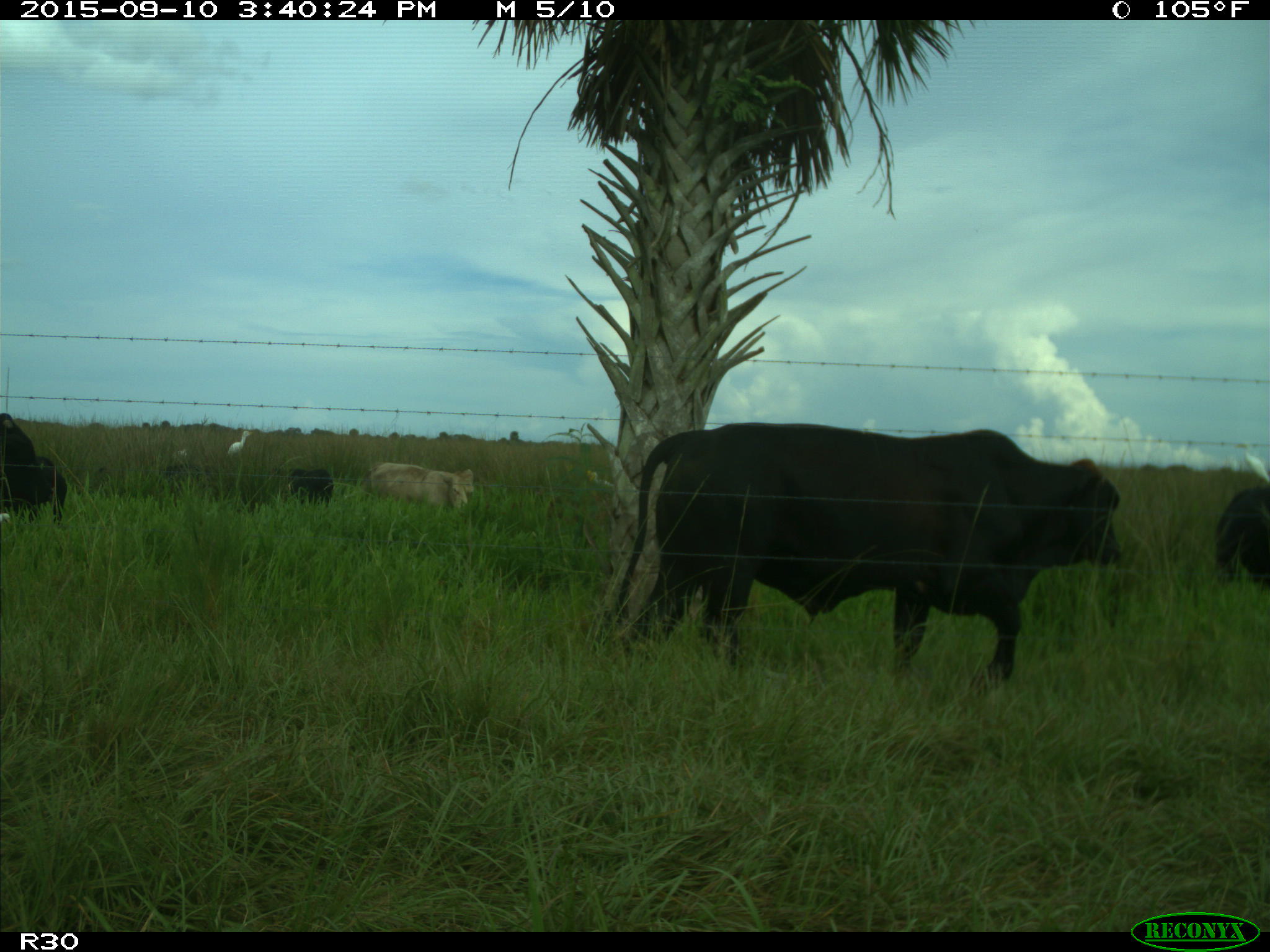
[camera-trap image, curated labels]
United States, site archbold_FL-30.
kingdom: Animalia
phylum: Chordata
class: Mammalia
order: Artiodactyla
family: Bovidae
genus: Bos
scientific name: Bos taurus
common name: domestic cow